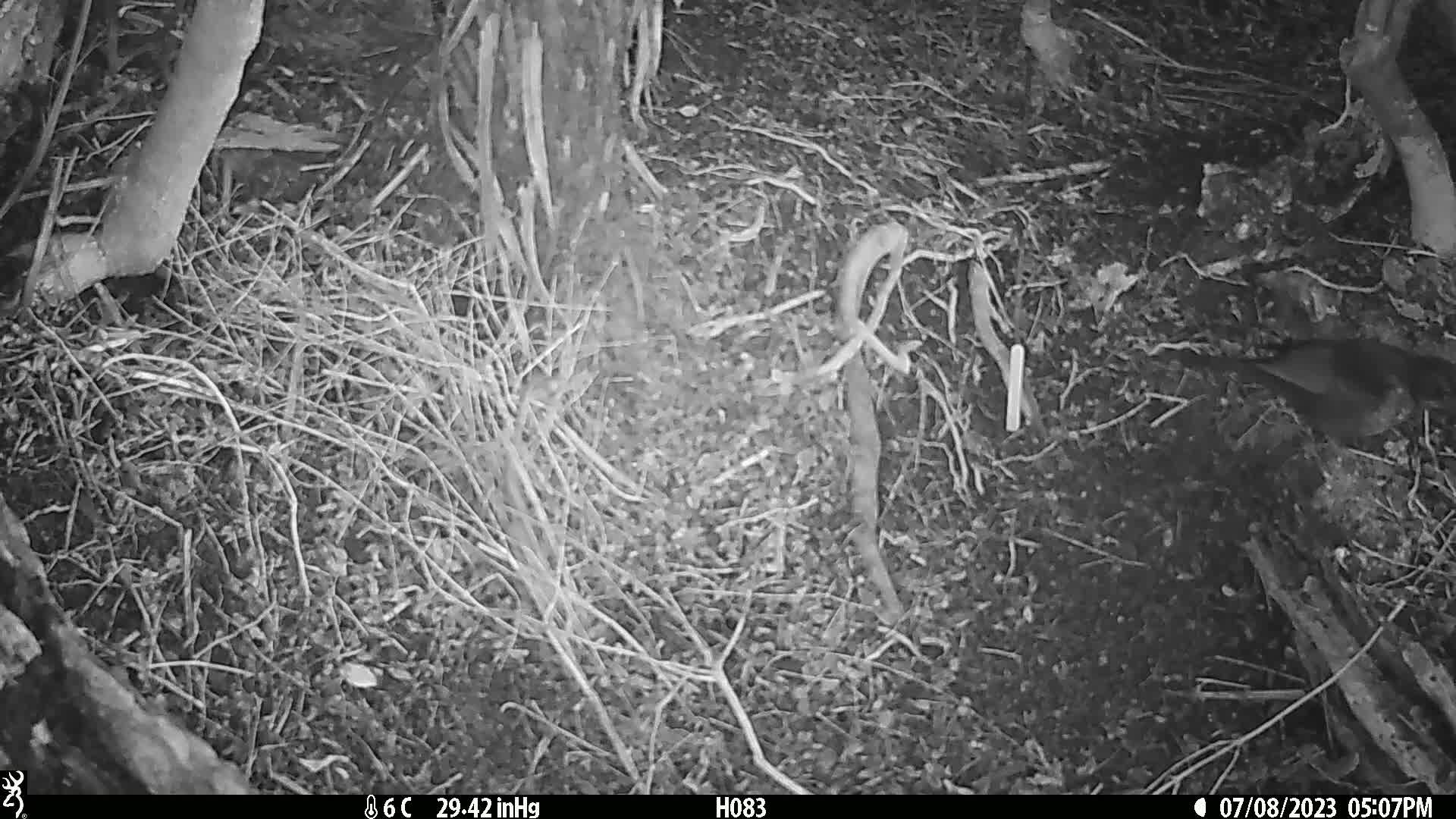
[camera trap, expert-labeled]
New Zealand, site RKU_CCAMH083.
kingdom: Animalia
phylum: Chordata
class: Aves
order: Passeriformes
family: Turdidae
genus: Turdus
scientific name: Turdus merula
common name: eurasian blackbird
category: blackbird